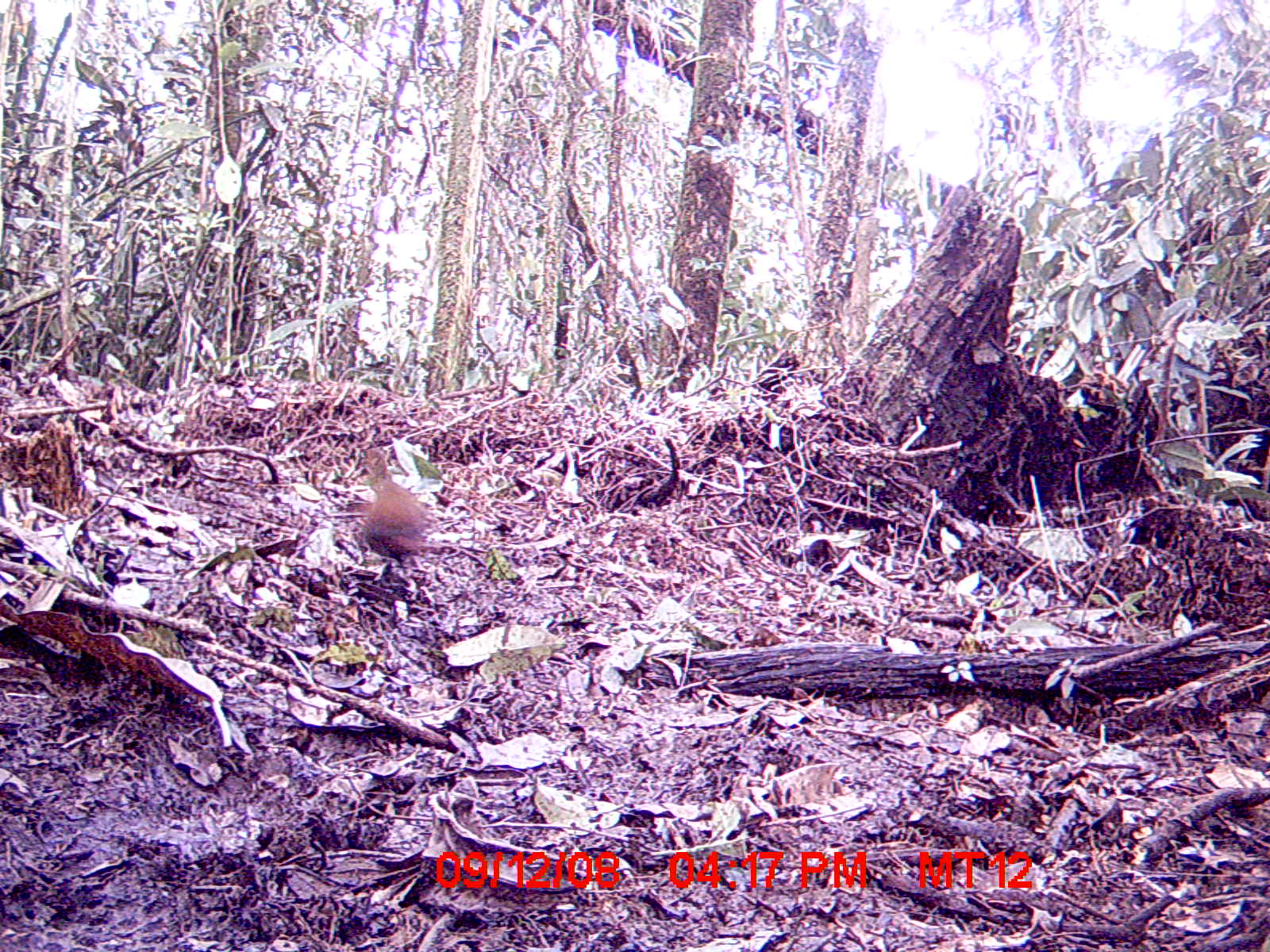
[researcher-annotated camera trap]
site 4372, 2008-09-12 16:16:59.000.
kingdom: Animalia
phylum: Chordata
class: Aves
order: Gruiformes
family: Sarothruridae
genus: Mentocrex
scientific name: Mentocrex kioloides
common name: madagascar wood rail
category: canirallus kioloides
Canirallus kioloides (madagascar wood rail) (Mentocrex kioloides), count 1.